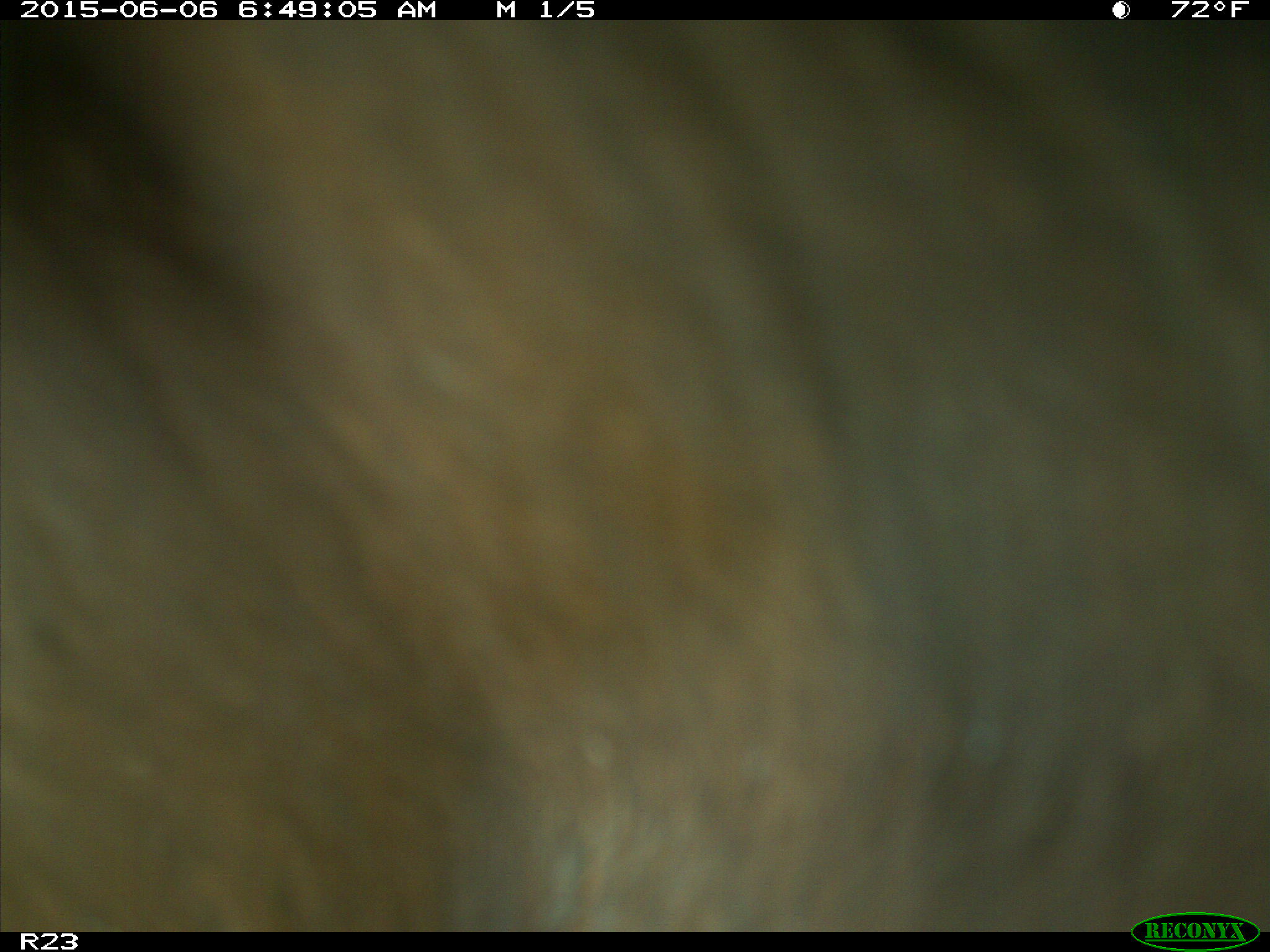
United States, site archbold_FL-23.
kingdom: Animalia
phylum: Chordata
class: Mammalia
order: Artiodactyla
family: Bovidae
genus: Bos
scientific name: Bos taurus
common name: domestic cow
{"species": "Bos taurus (domestic cow)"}